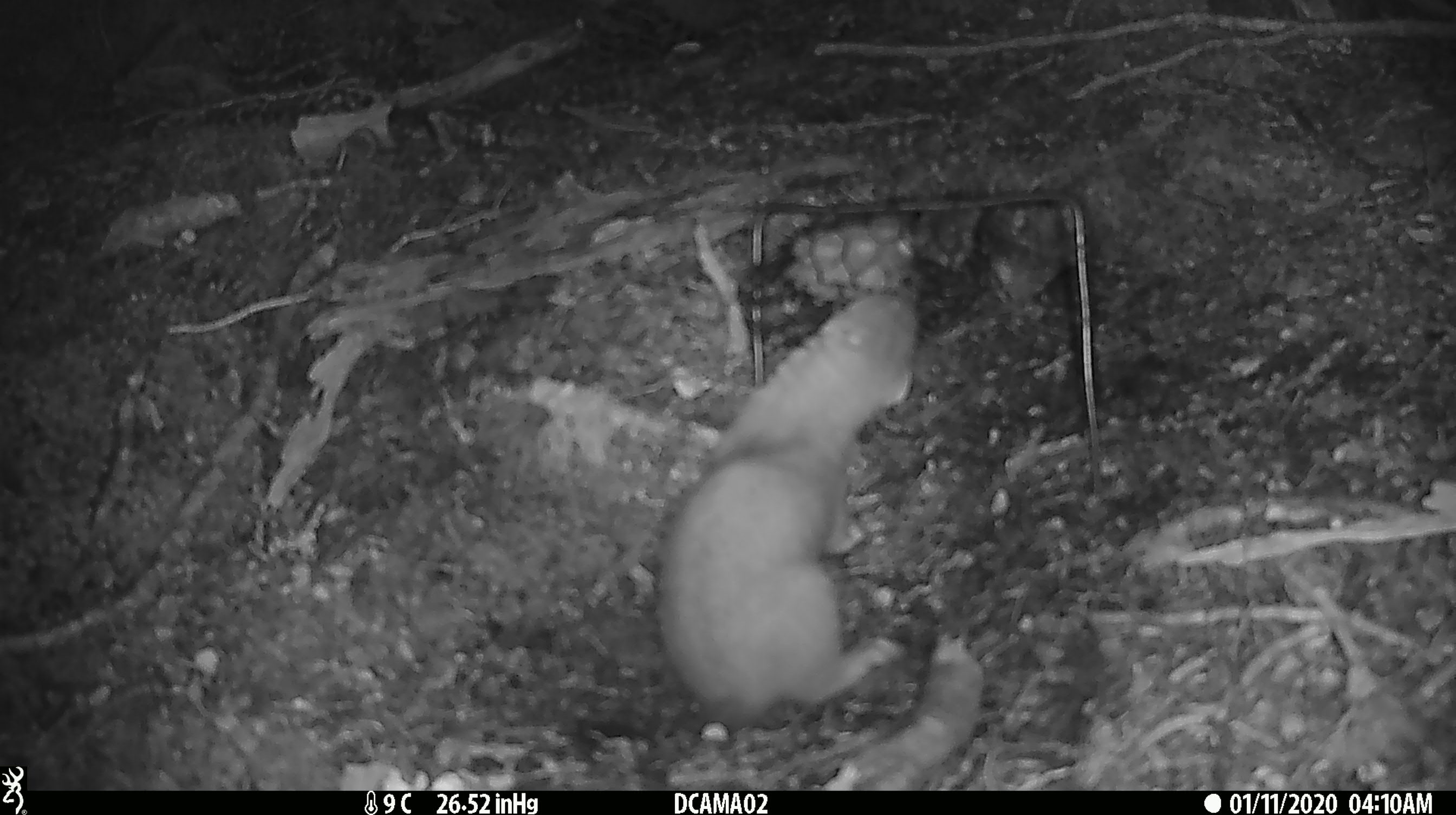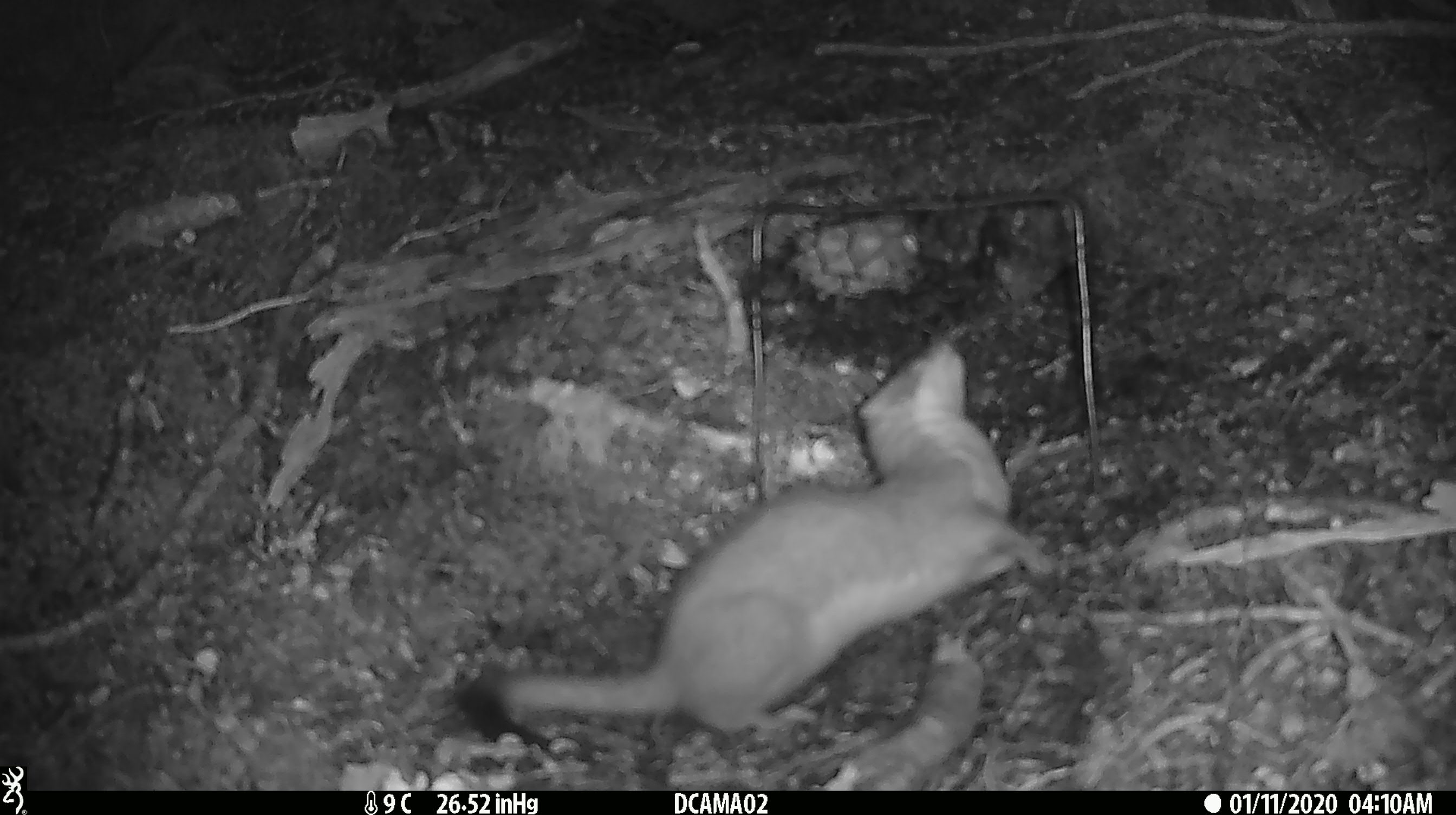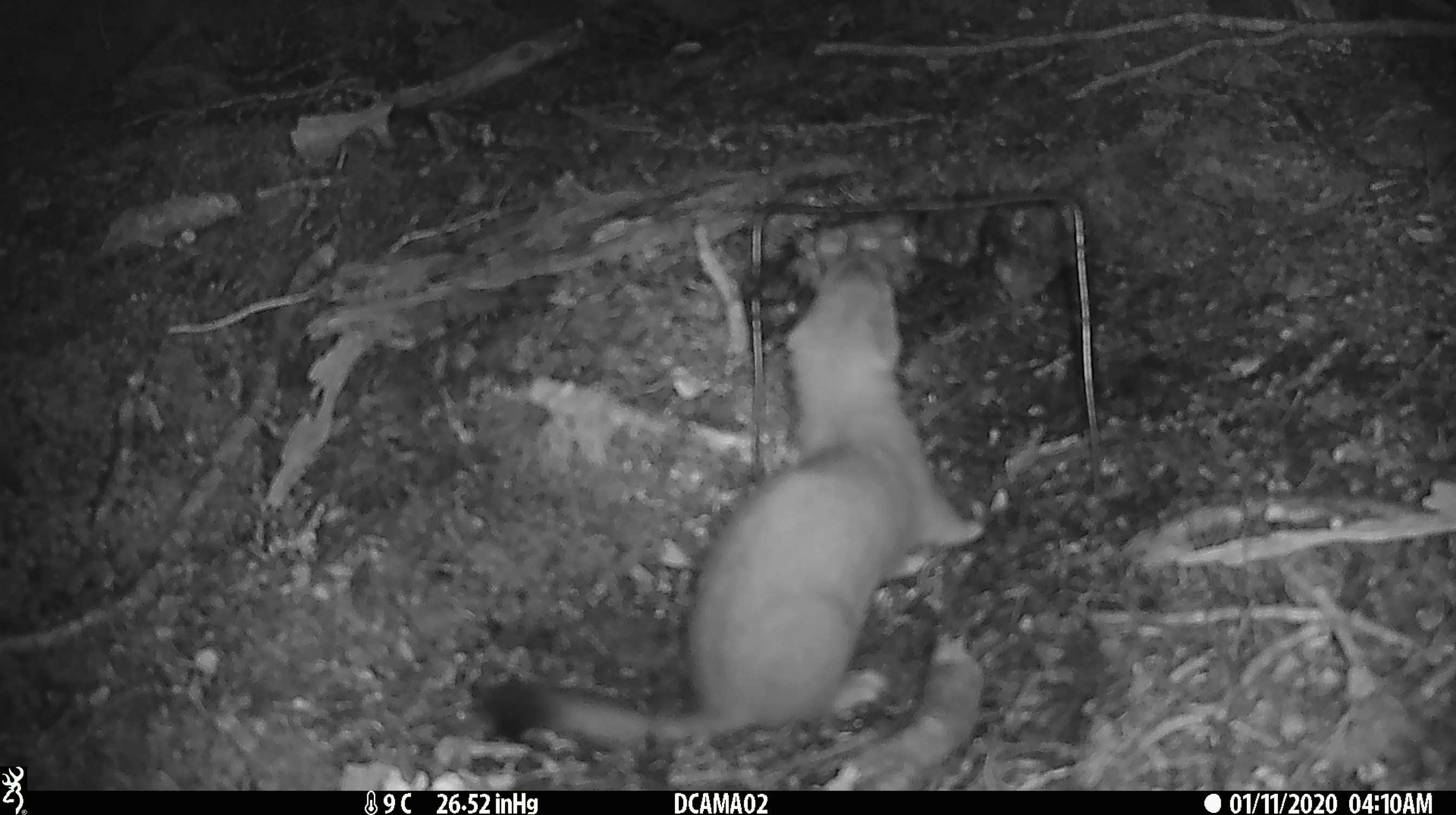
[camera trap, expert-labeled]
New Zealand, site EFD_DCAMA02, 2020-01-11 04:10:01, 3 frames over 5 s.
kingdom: Animalia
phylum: Chordata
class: Mammalia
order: Carnivora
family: Mustelidae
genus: Mustela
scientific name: Mustela erminea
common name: stoat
Stoat (Mustela erminea).